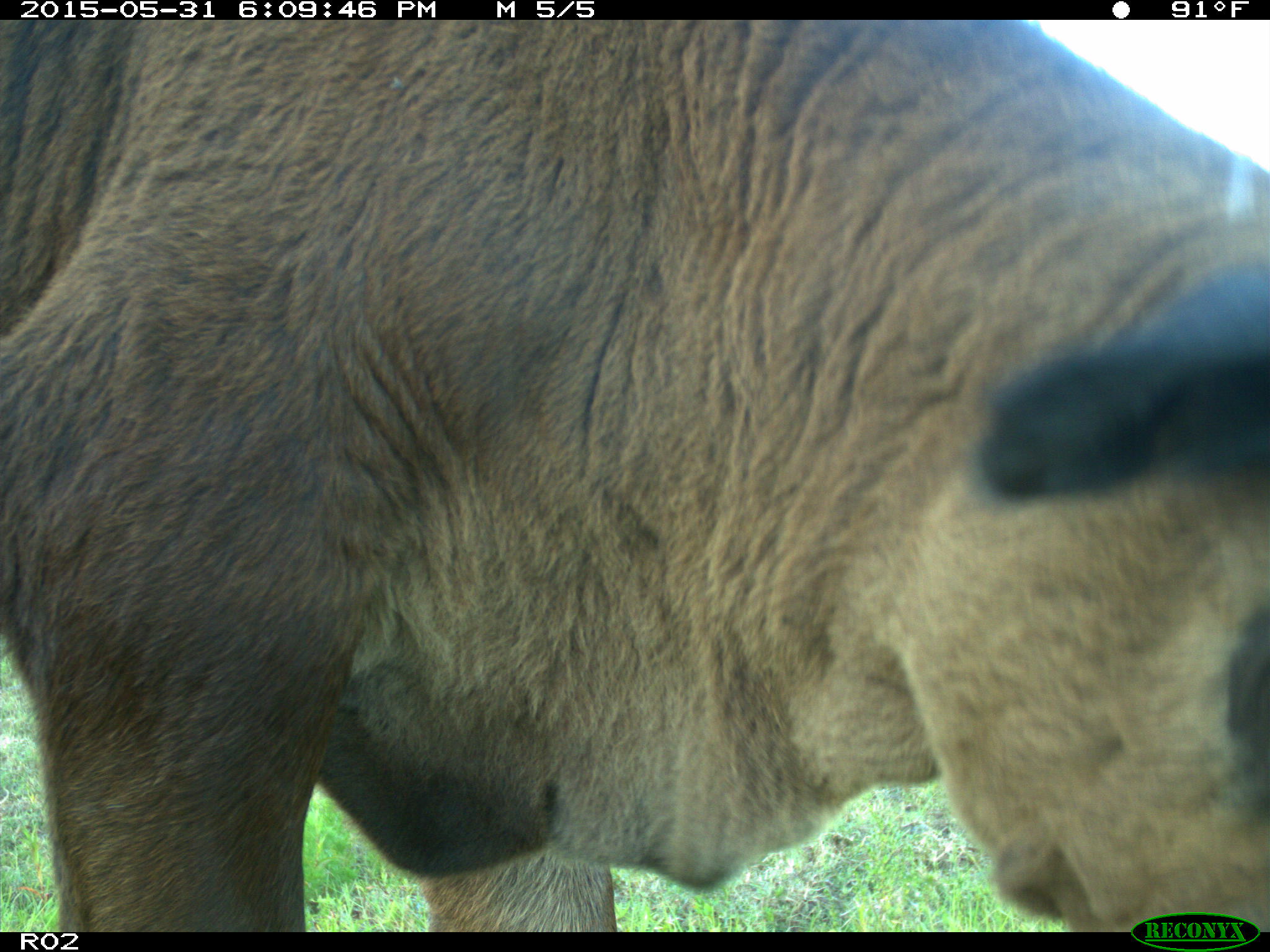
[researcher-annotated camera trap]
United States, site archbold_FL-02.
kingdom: Animalia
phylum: Chordata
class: Mammalia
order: Artiodactyla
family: Bovidae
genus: Bos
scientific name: Bos taurus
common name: domestic cow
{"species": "Bos taurus (domestic cow)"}